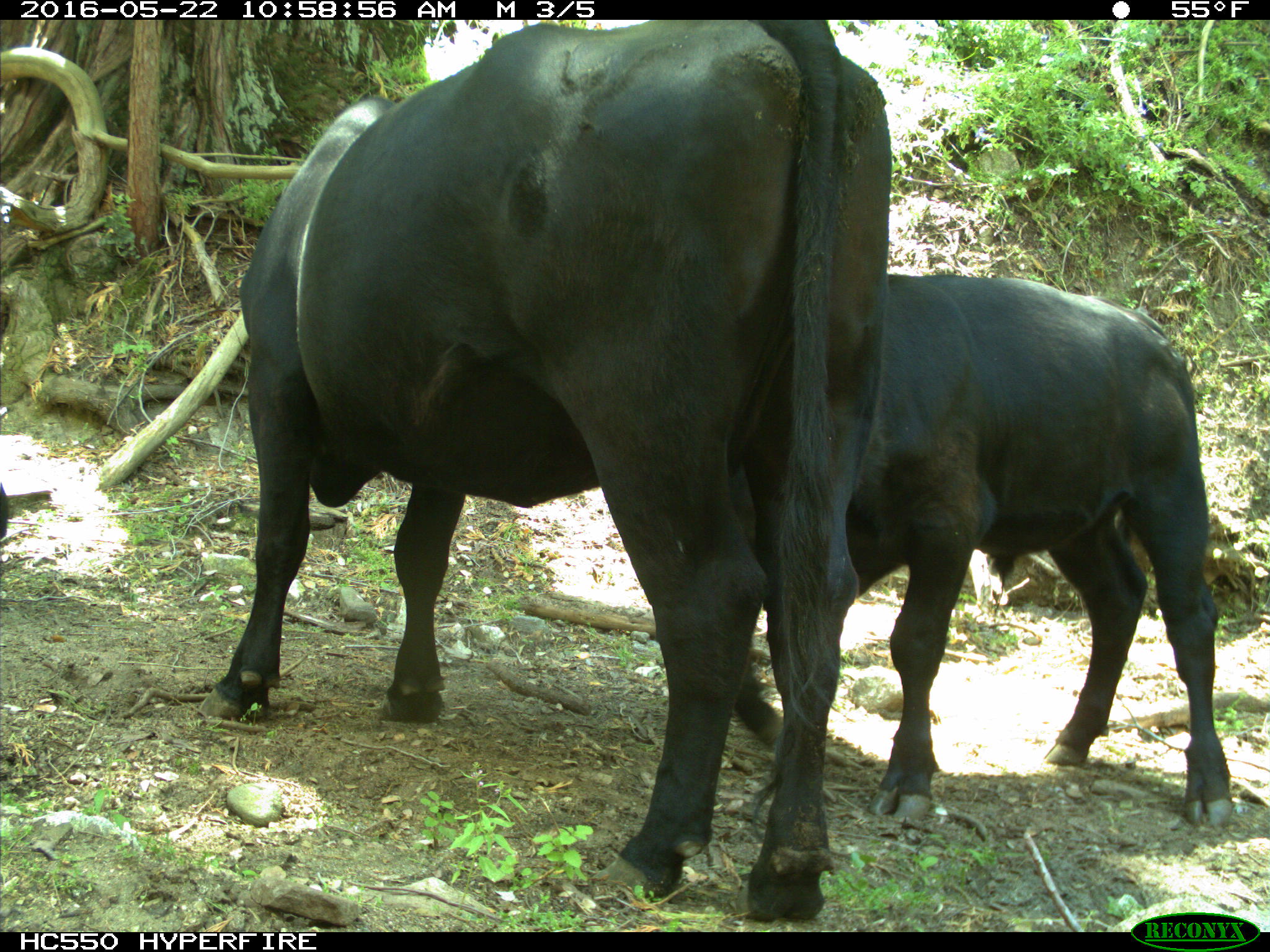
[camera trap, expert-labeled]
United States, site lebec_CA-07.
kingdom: Animalia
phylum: Chordata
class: Mammalia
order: Artiodactyla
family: Bovidae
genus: Bos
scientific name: Bos taurus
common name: domestic cow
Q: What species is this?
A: Bos taurus (domestic cow).